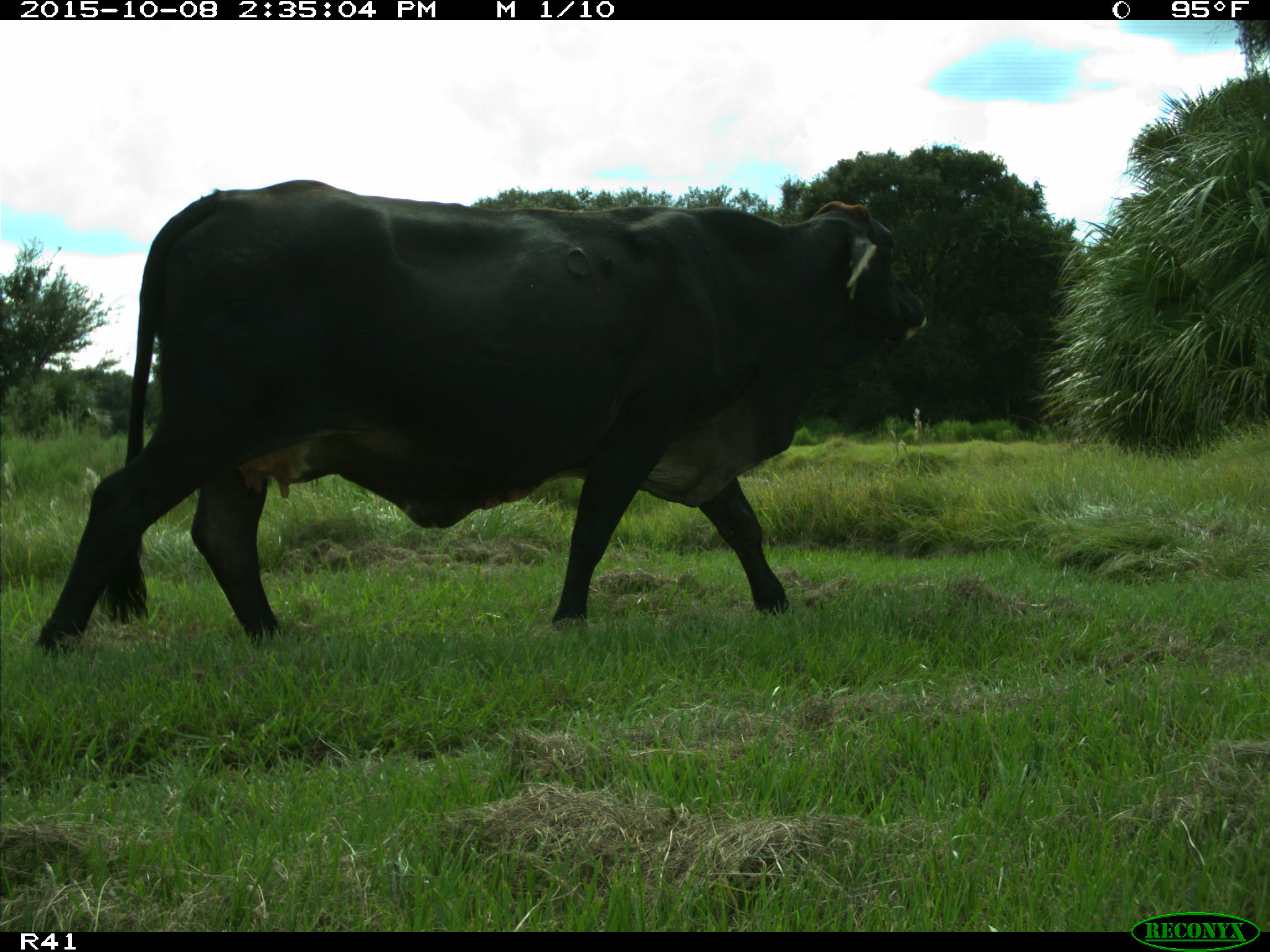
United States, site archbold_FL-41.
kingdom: Animalia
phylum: Chordata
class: Mammalia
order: Artiodactyla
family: Bovidae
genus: Bos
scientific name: Bos taurus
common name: domestic cow